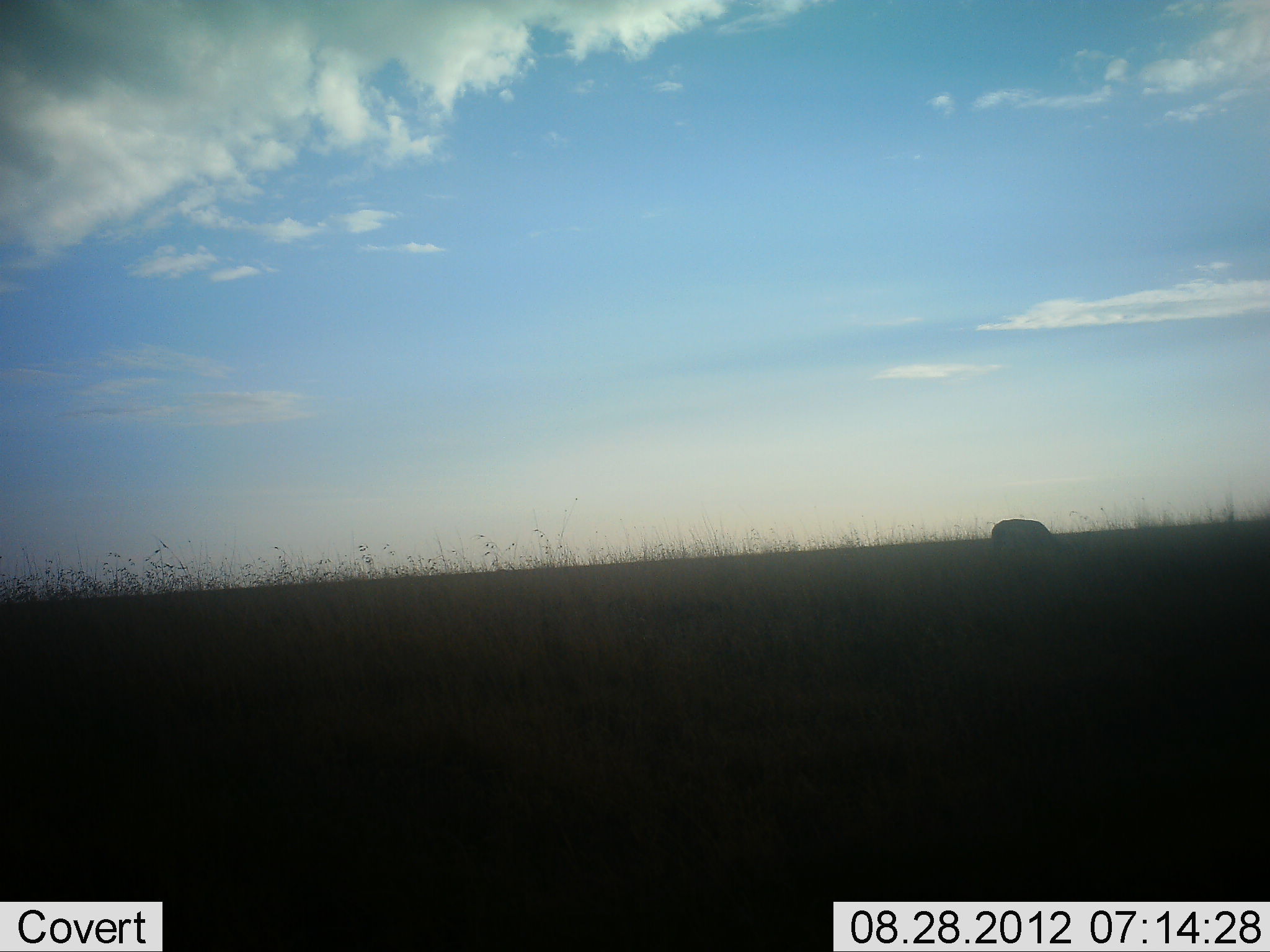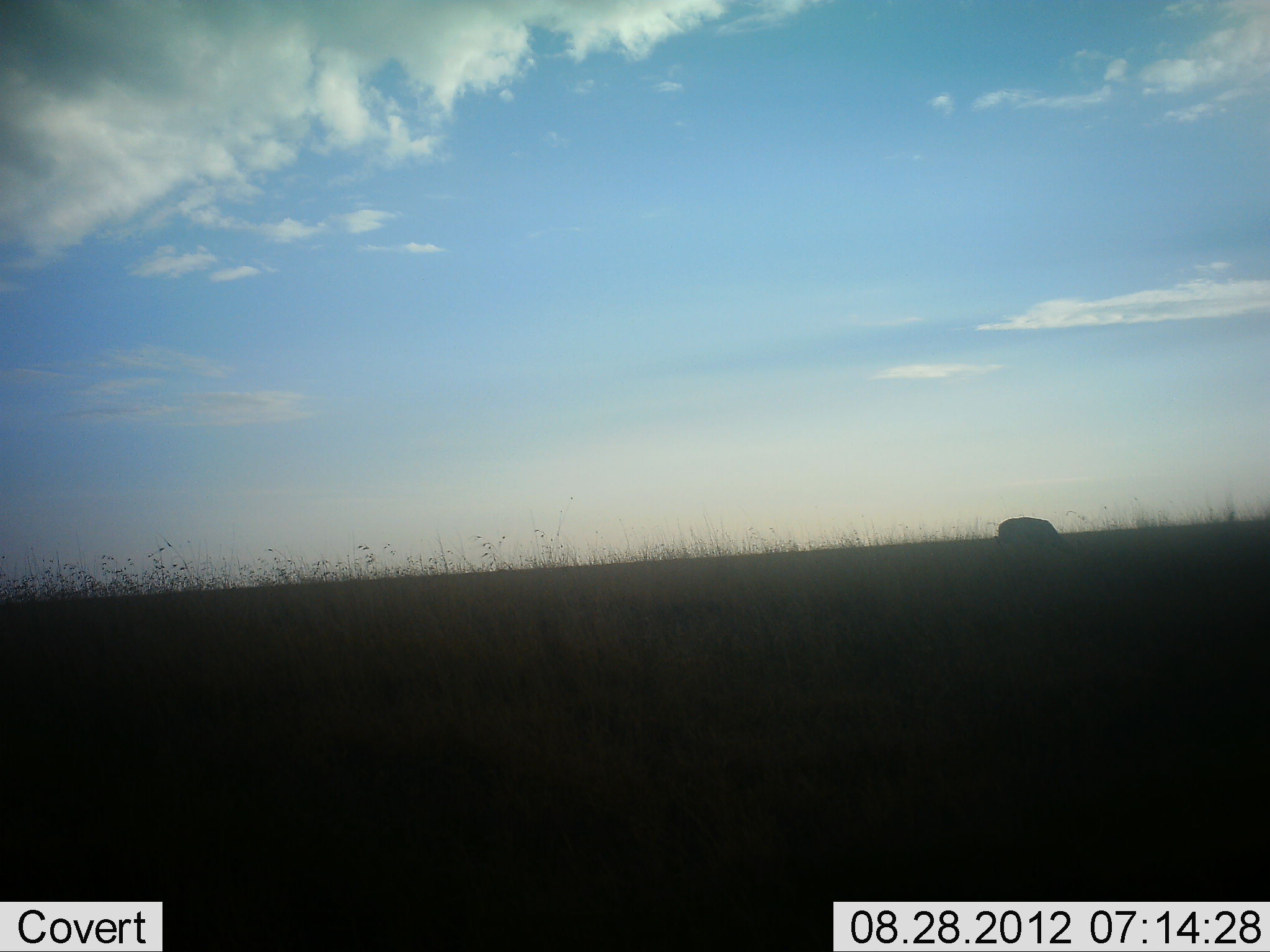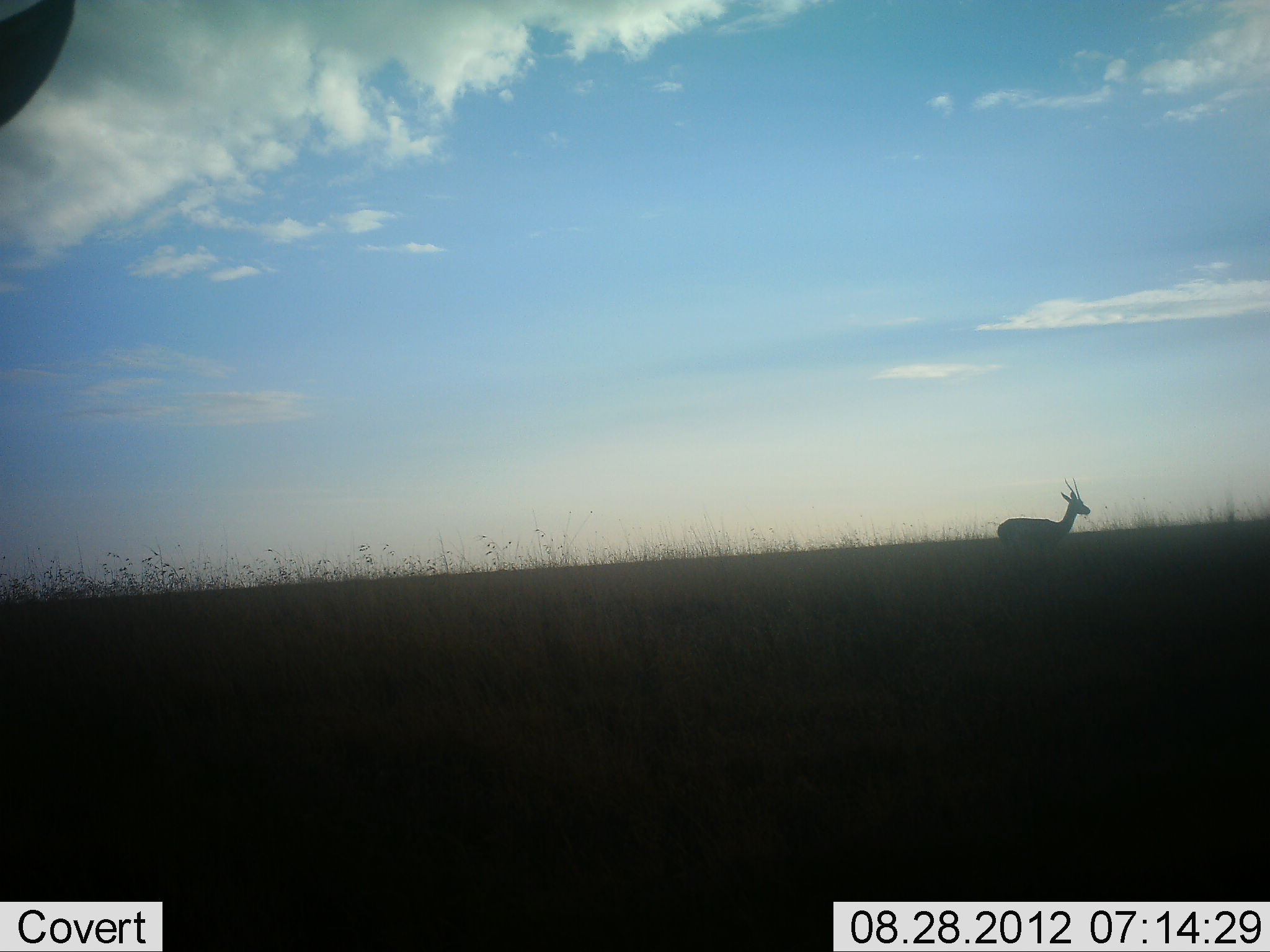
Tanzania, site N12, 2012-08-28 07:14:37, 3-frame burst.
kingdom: Animalia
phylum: Chordata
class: Mammalia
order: Artiodactyla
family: Bovidae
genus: Nanger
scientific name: Nanger granti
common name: grant's gazelle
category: gazellegrants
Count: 2.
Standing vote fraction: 90%.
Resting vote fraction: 0%.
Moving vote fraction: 0%.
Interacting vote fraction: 0%.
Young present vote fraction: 0%.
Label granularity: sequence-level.